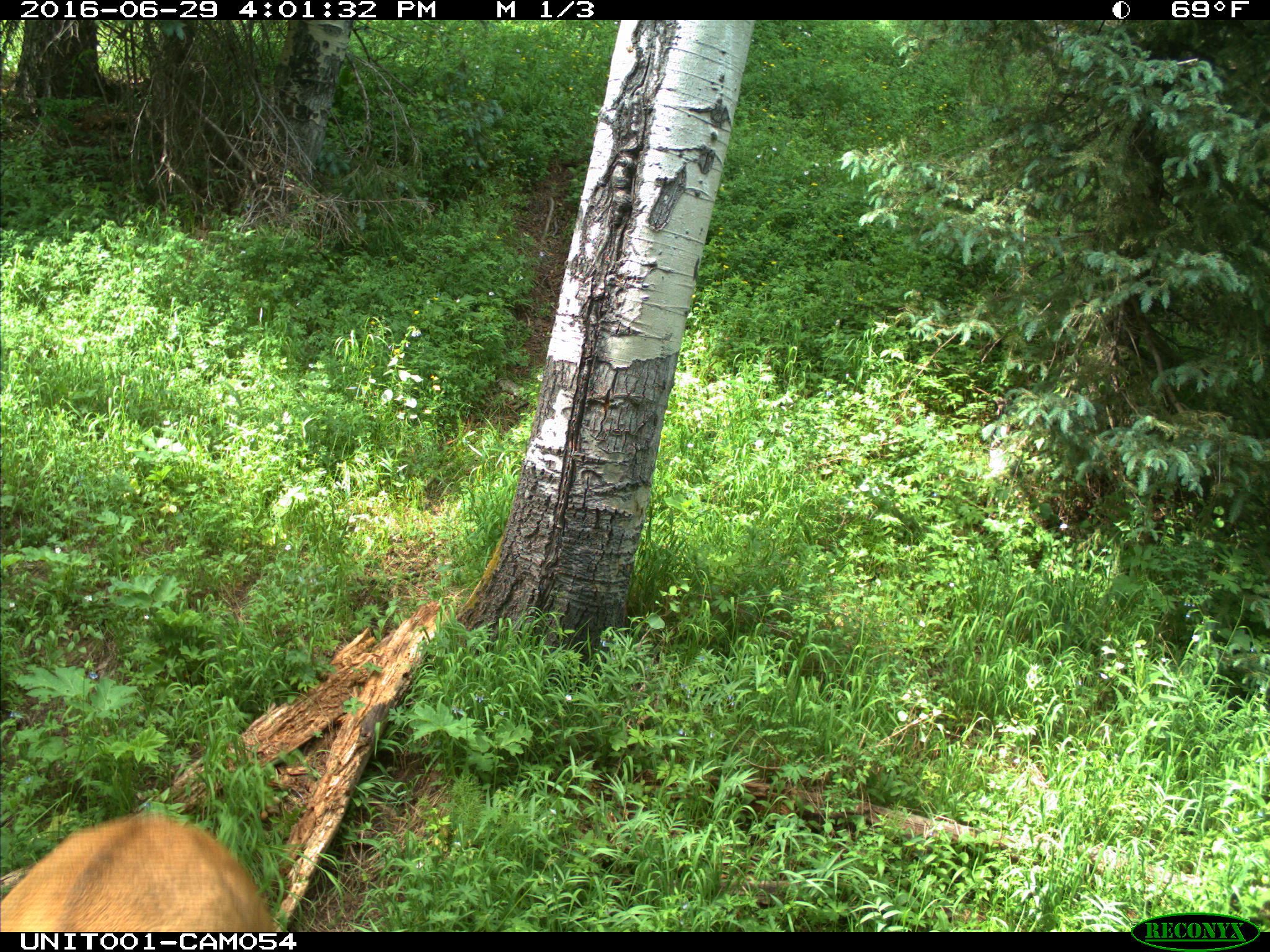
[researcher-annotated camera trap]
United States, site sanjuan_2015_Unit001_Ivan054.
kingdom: Animalia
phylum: Chordata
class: Mammalia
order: Artiodactyla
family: Cervidae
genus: Cervus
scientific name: Cervus elaphus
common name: red deer